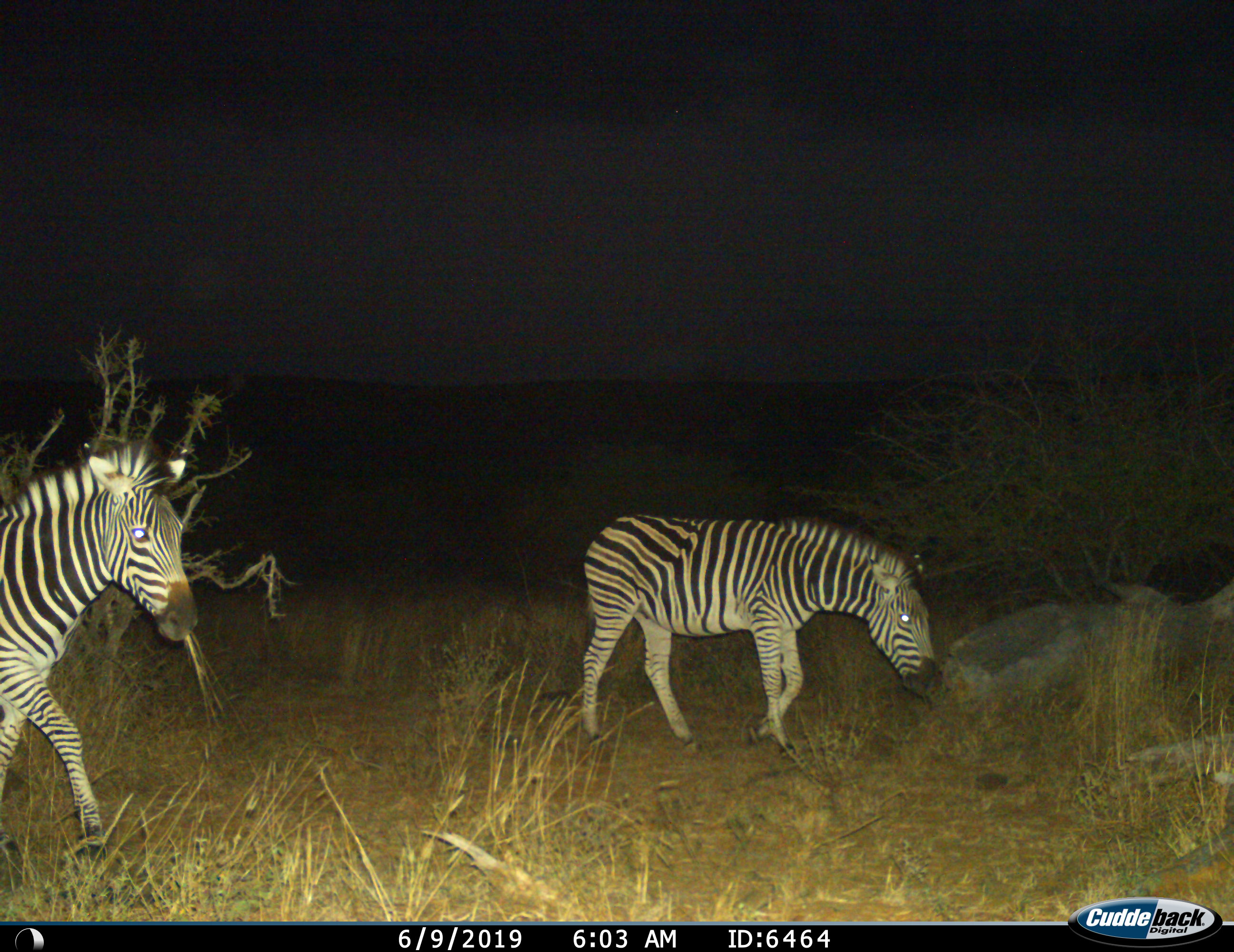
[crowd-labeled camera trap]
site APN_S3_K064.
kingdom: Animalia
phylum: Chordata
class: Mammalia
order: Perissodactyla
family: Equidae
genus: Equus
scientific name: Equus quagga burchellii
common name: burchell's zebra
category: zebraburchells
Zebraburchells (burchell's zebra) (Equus quagga burchellii), count 2. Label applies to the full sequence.